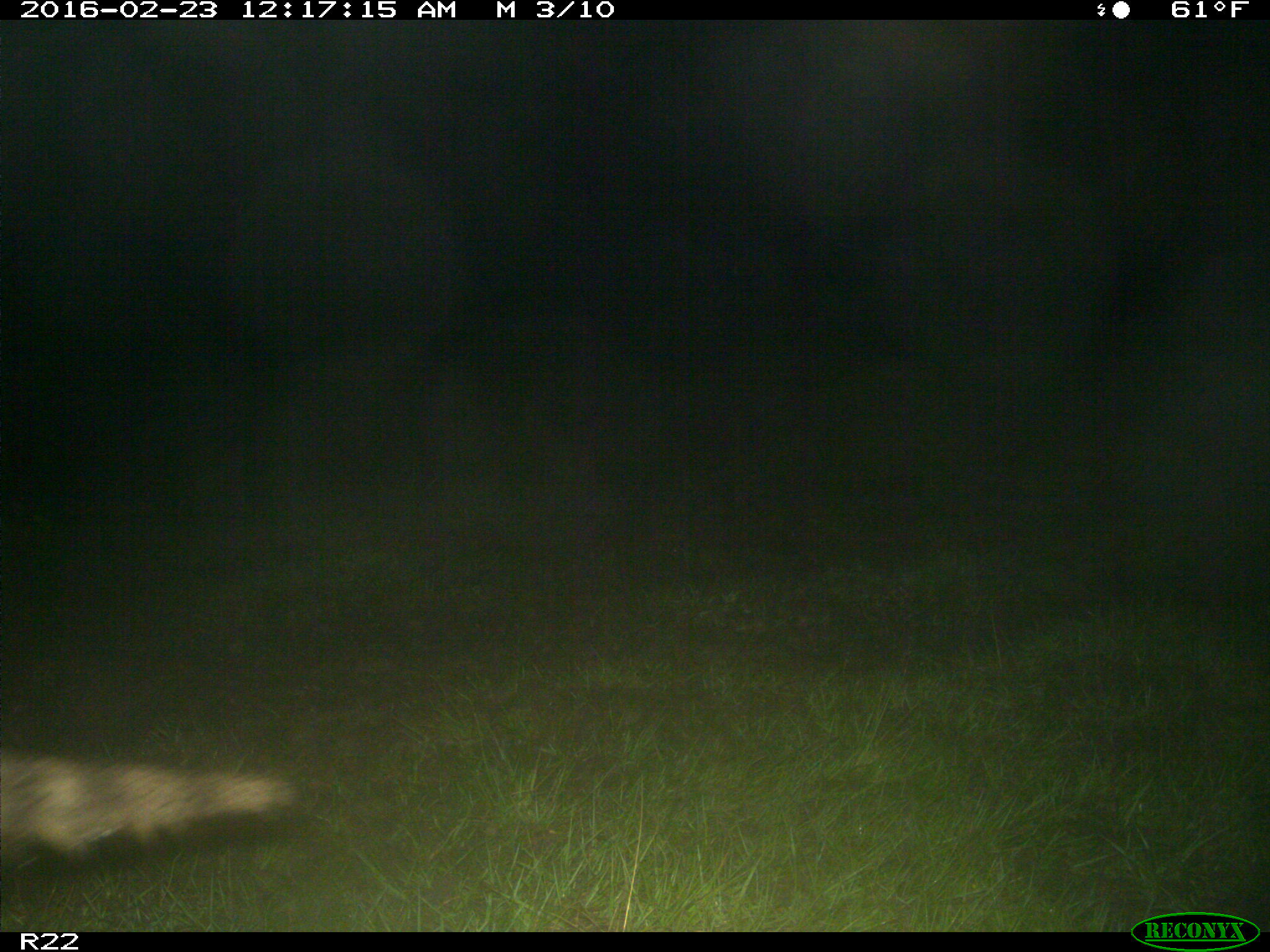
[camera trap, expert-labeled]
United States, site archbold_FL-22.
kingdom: Animalia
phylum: Chordata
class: Mammalia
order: Carnivora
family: Procyonidae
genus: Procyon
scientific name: Procyon lotor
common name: common raccoon